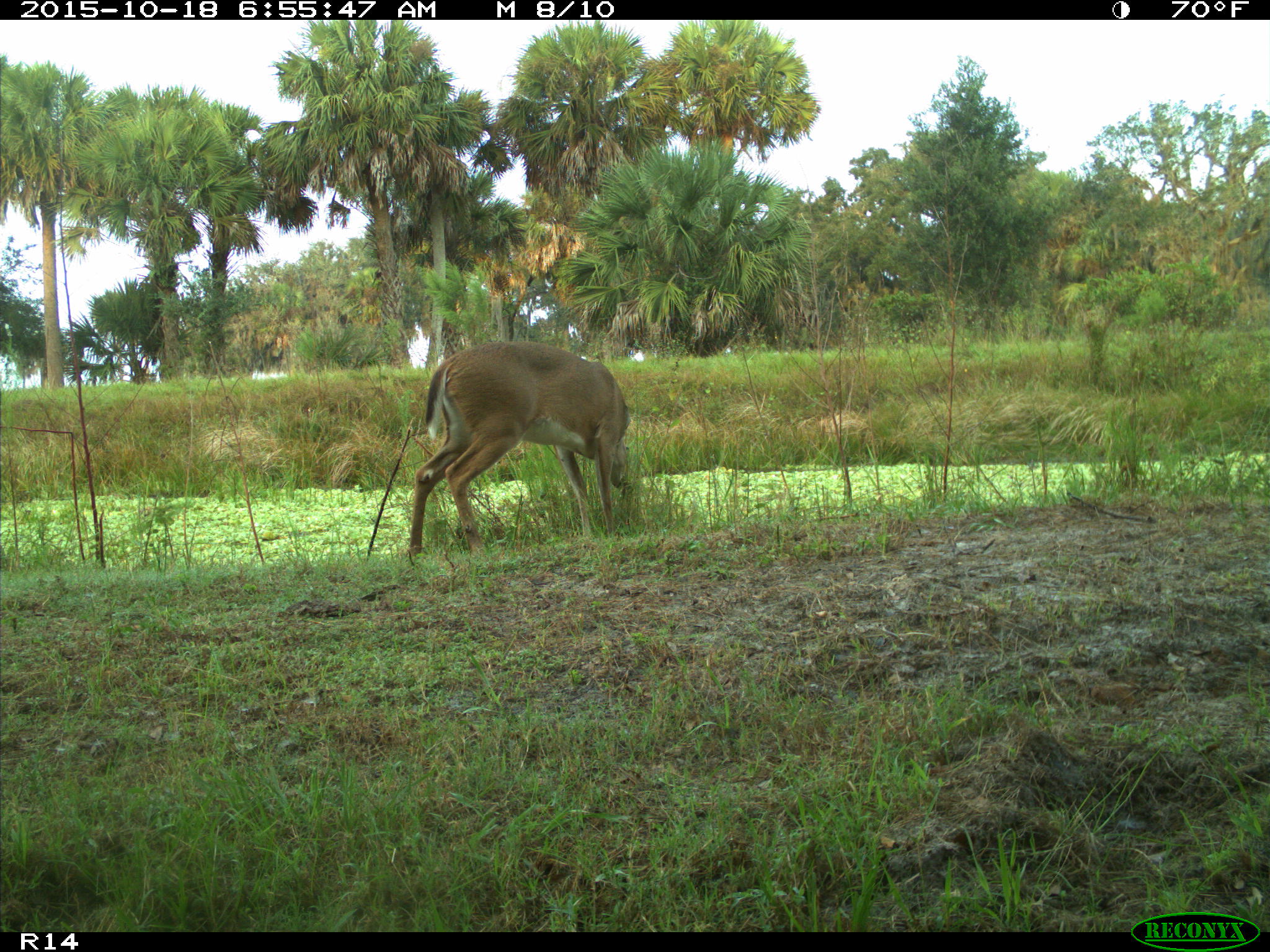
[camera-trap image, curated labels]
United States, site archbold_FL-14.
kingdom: Animalia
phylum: Chordata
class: Mammalia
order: Artiodactyla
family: Cervidae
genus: Odocoileus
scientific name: Odocoileus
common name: deer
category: unidentified deer